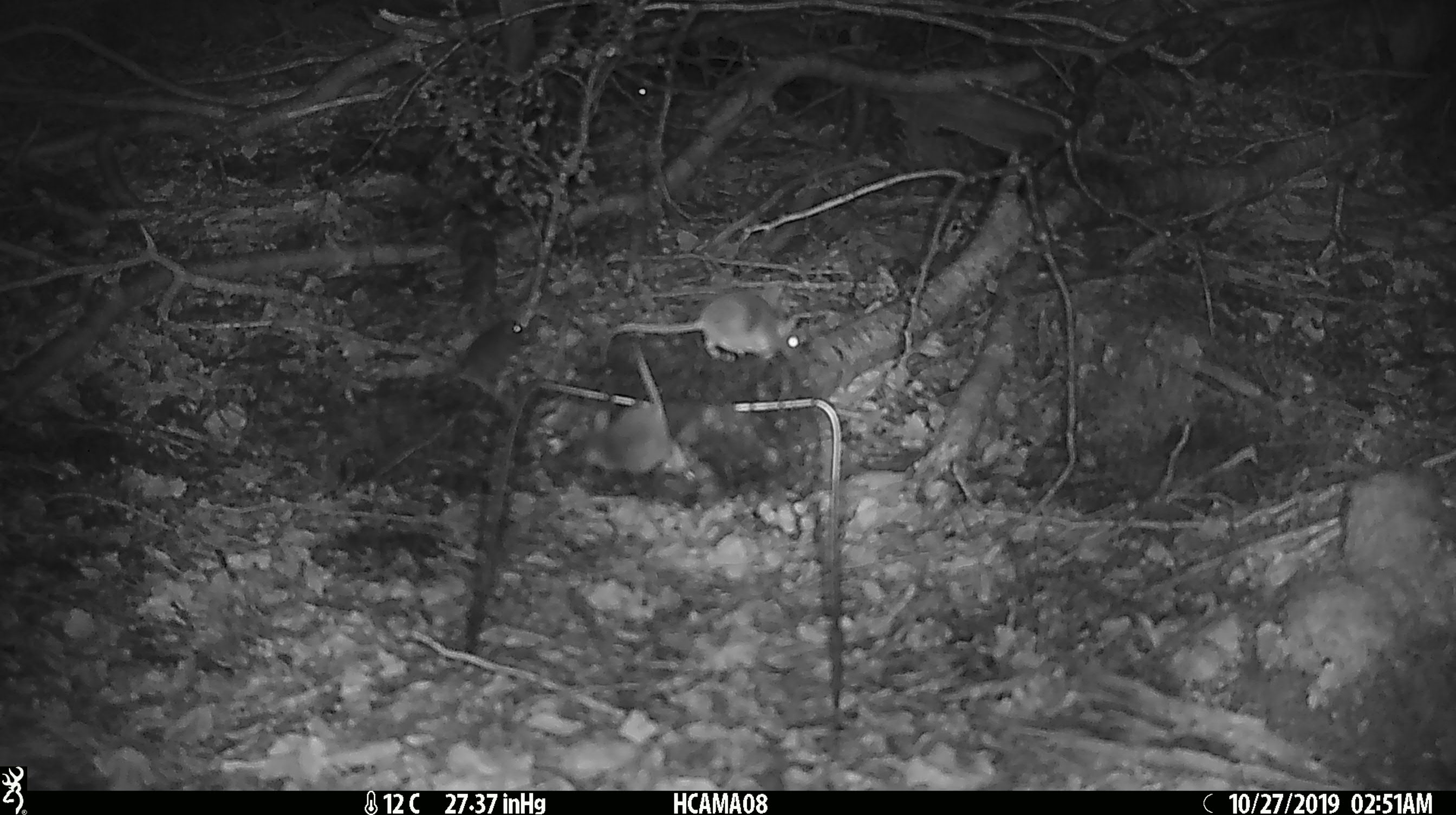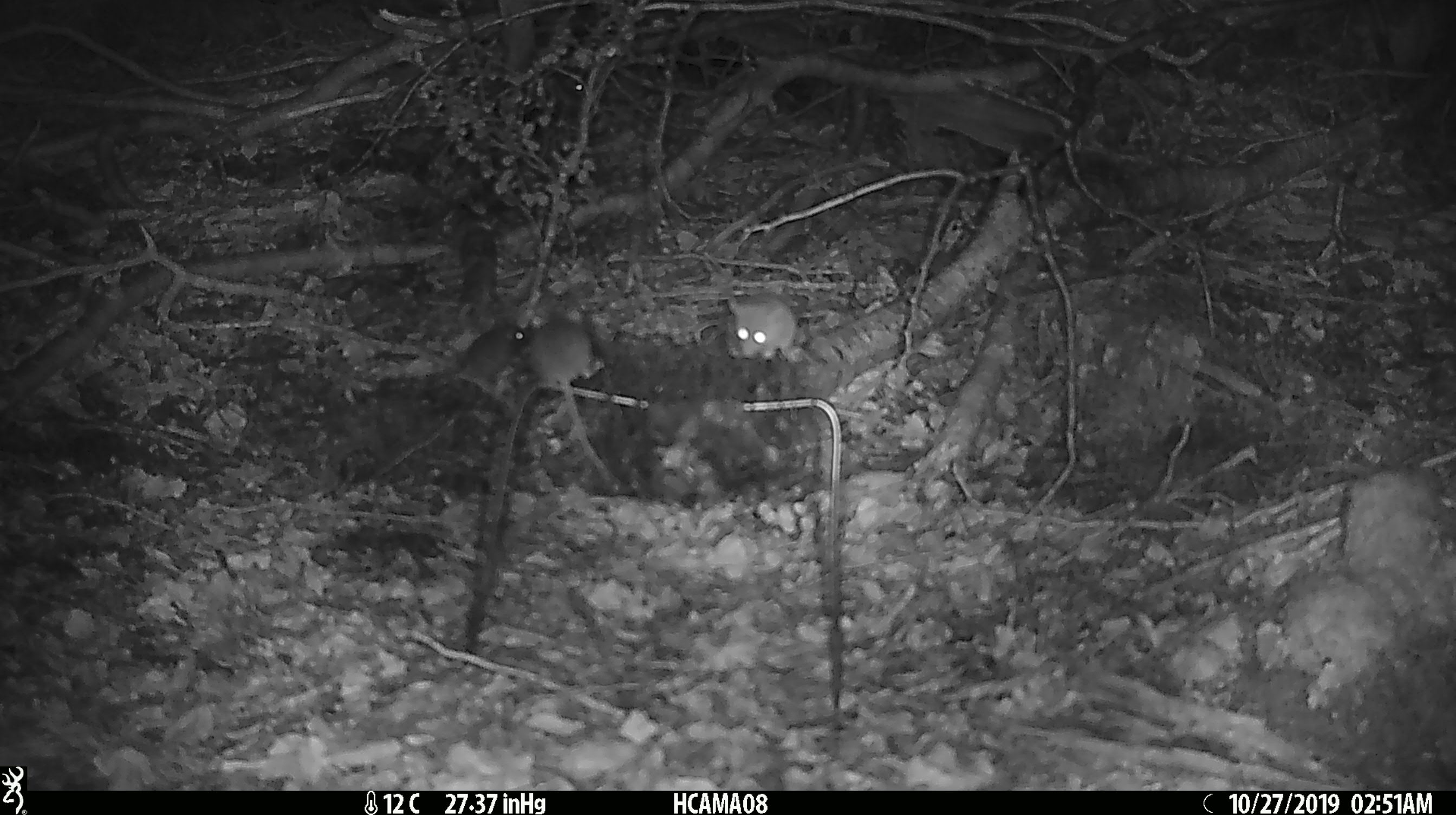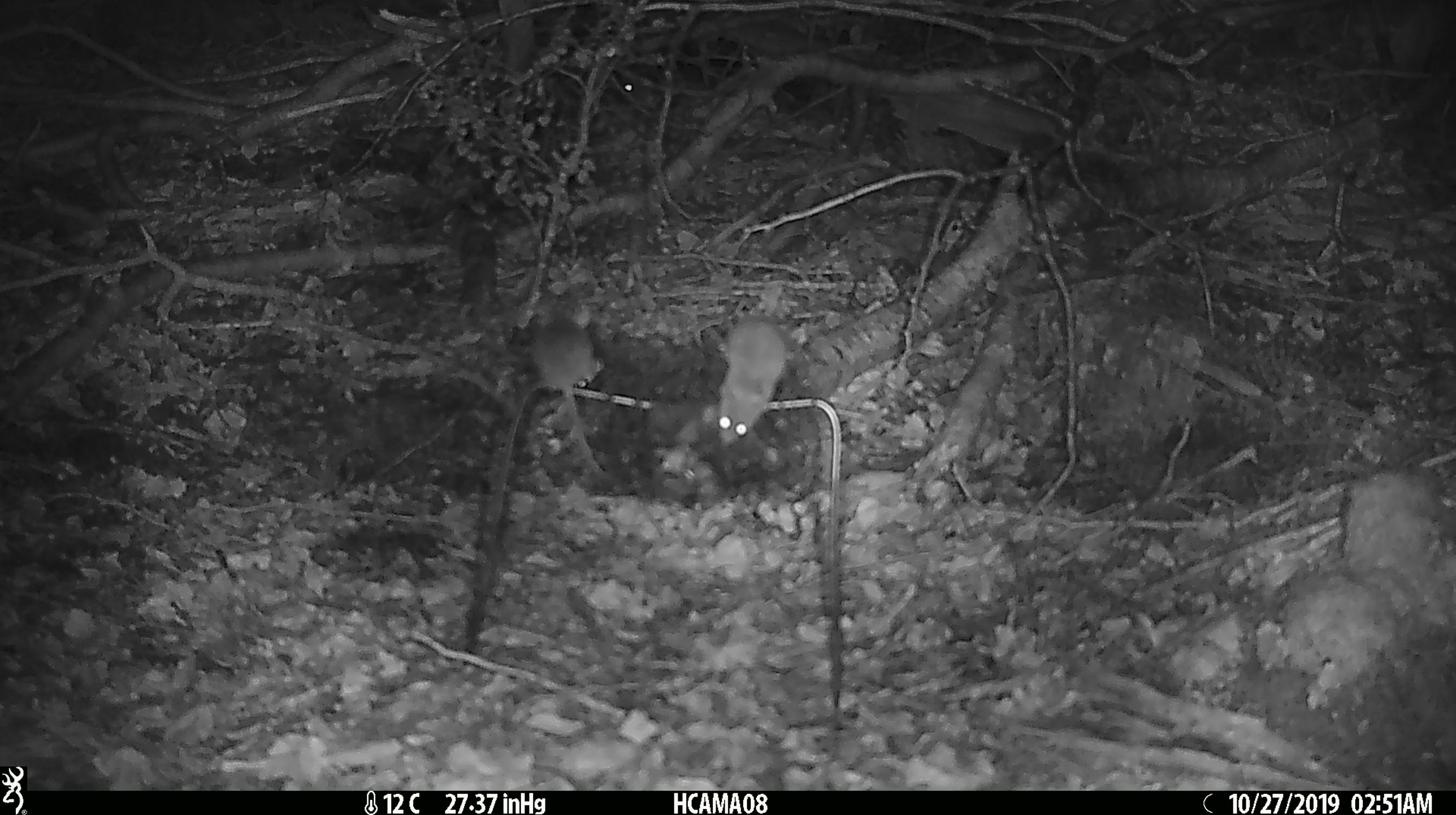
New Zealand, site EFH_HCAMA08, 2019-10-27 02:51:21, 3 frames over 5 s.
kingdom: Animalia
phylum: Chordata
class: Mammalia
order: Rodentia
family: Muridae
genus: Mus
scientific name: Mus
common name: mouse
Mouse (Mus).